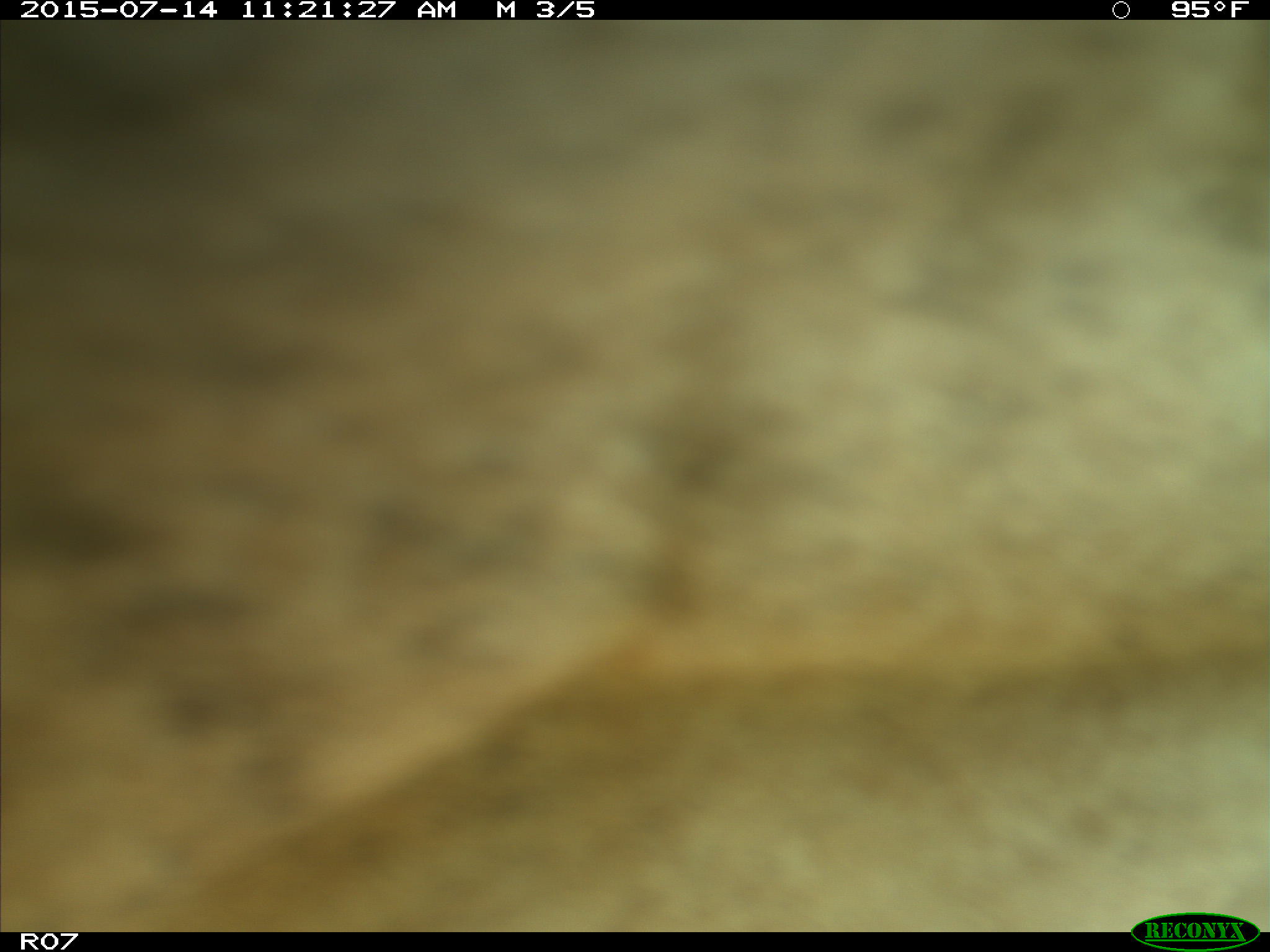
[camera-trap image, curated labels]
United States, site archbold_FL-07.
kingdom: Animalia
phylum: Chordata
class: Mammalia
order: Artiodactyla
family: Bovidae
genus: Bos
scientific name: Bos taurus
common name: domestic cow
Bos taurus (domestic cow).